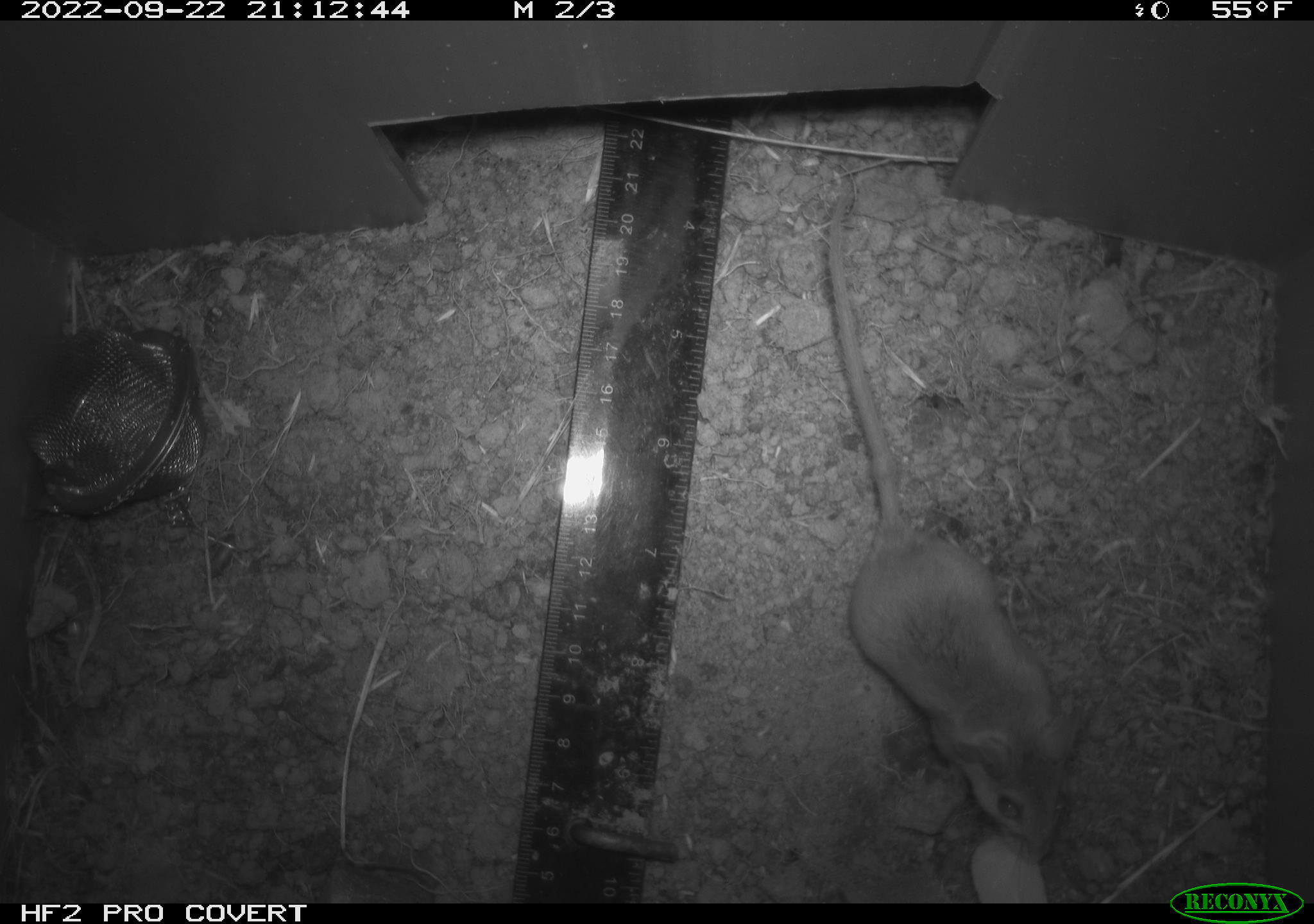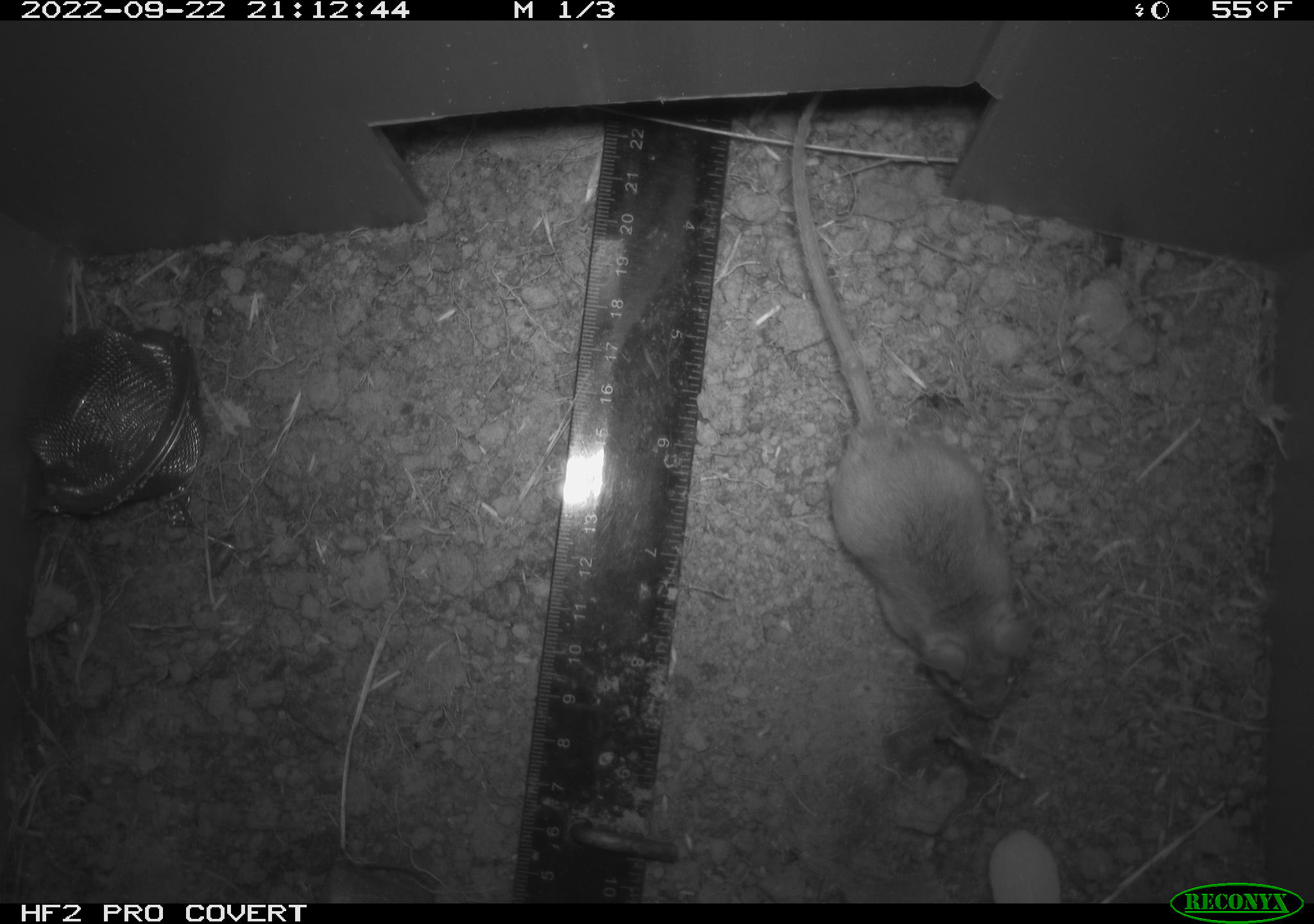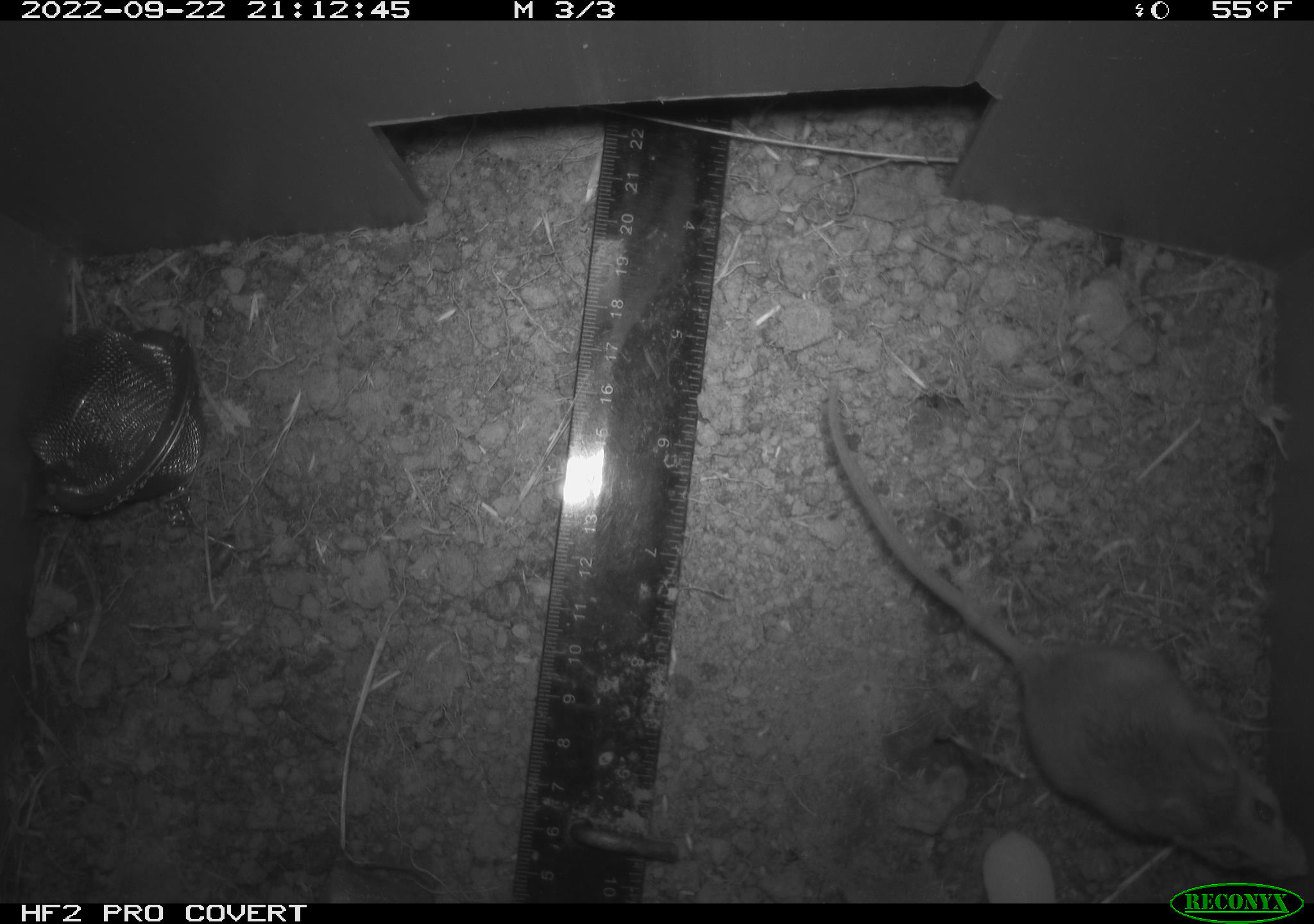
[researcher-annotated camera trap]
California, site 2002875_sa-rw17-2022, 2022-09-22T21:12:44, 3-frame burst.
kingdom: Animalia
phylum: Chordata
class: Mammalia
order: Rodentia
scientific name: Rodentia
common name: mouse species